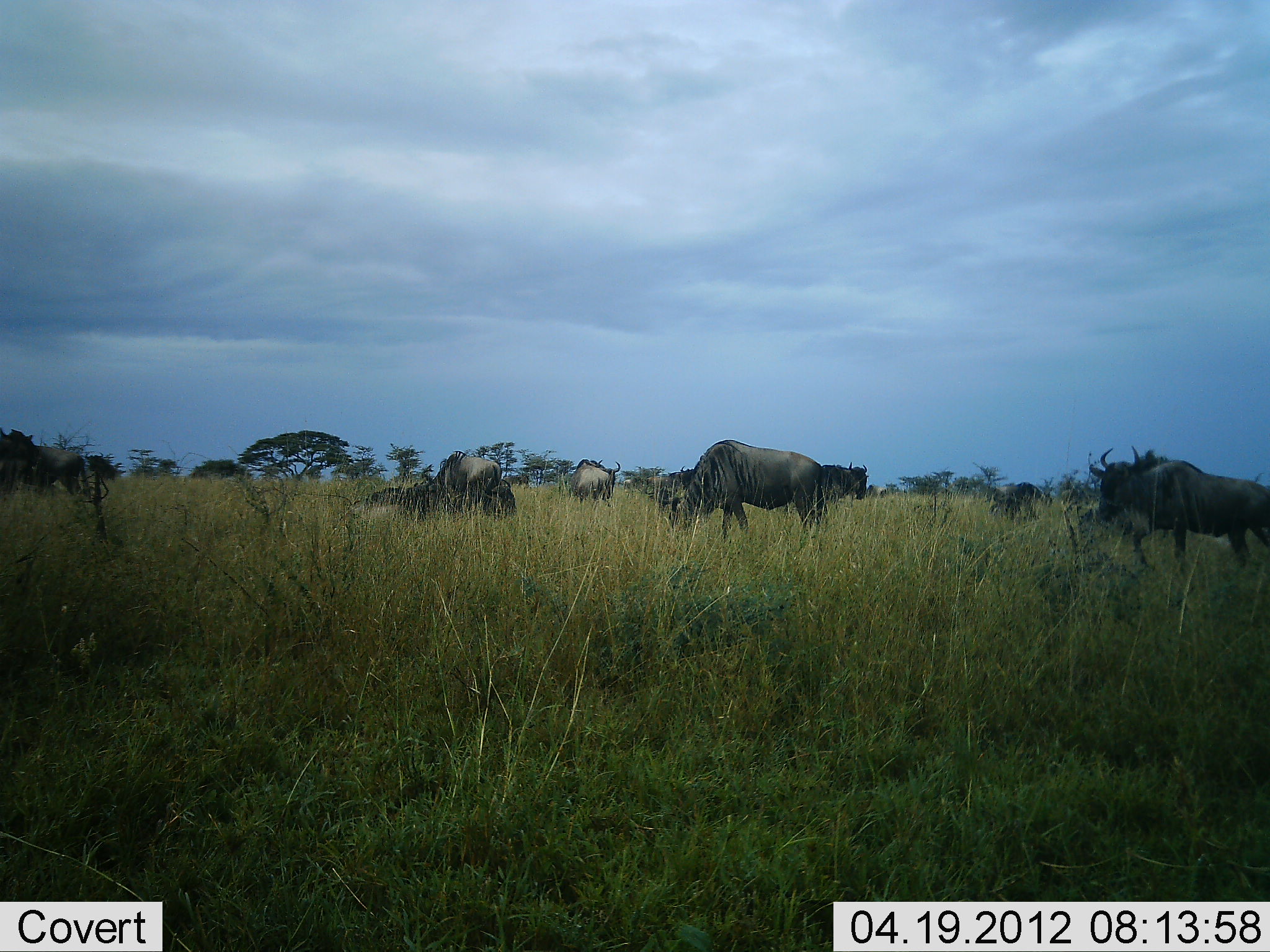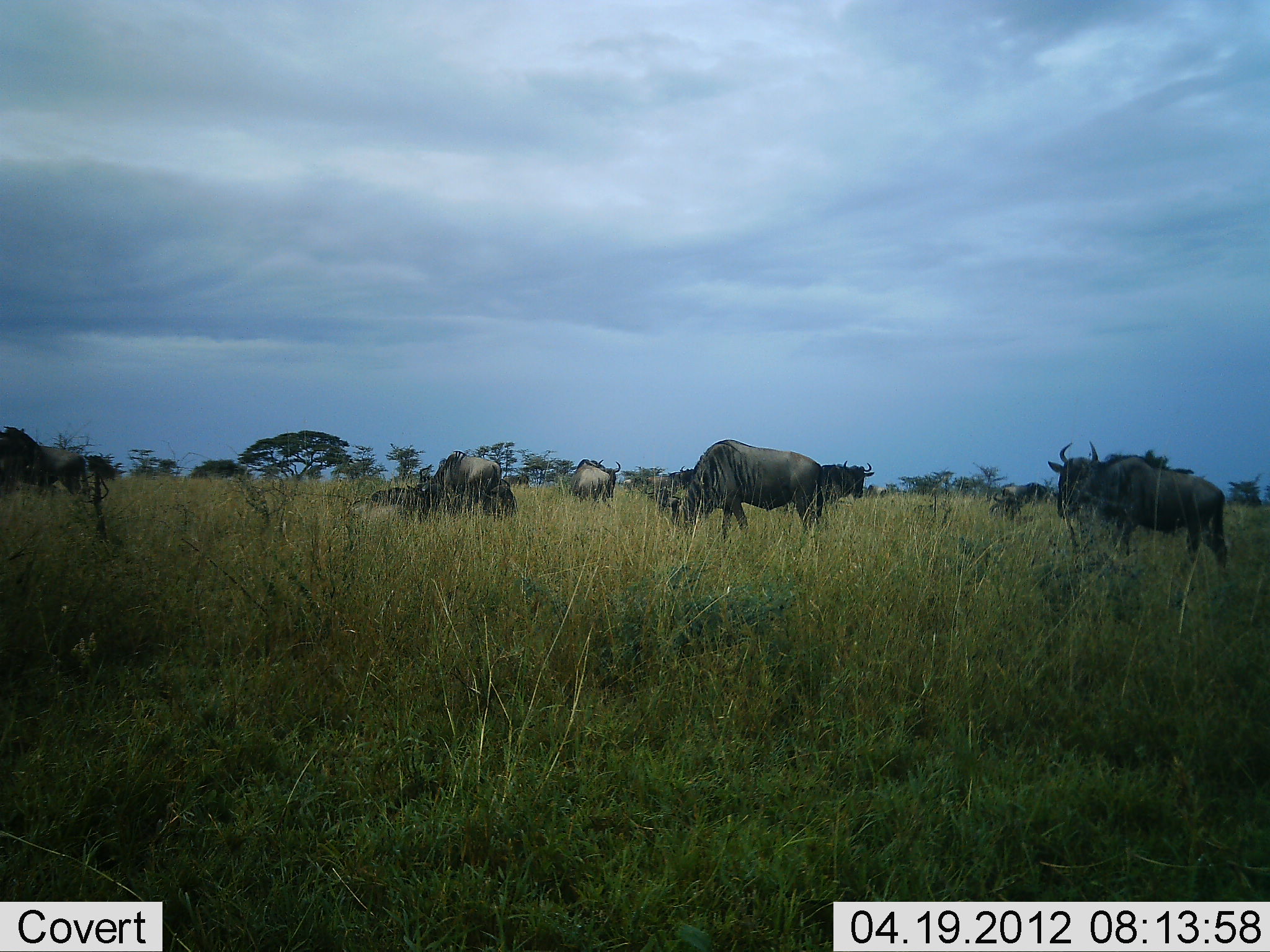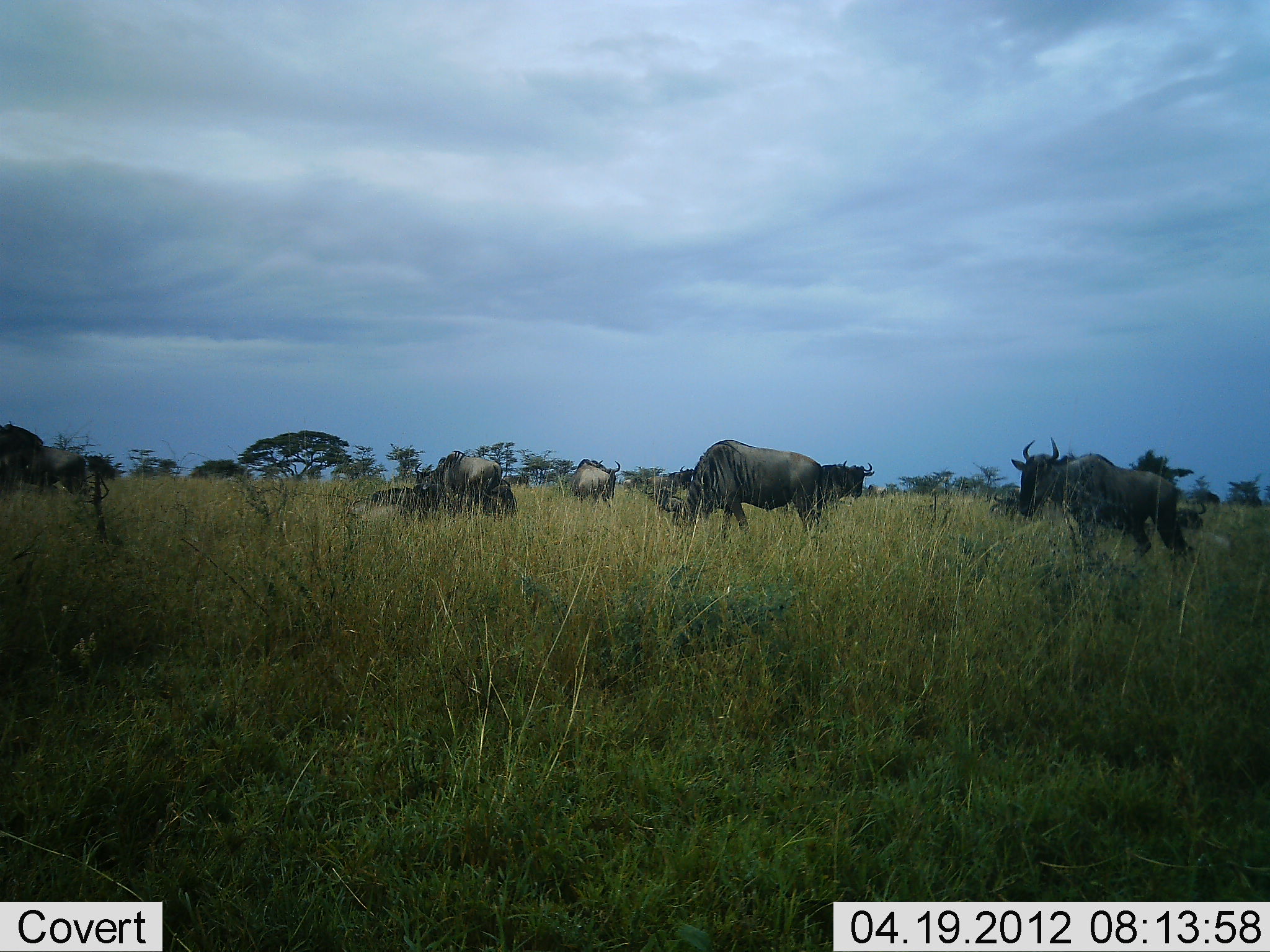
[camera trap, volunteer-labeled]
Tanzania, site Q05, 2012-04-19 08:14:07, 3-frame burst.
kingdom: Animalia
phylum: Chordata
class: Mammalia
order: Artiodactyla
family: Bovidae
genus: Connochaetes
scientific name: Connochaetes taurinus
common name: blue wildebeest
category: wildebeest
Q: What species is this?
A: Wildebeest (blue wildebeest) (Connochaetes taurinus).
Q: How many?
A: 10.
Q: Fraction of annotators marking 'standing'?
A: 82%.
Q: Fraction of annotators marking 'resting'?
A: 45%.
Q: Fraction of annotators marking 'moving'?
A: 73%.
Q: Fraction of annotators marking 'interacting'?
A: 9%.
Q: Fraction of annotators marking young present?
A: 9%.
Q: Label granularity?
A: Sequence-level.